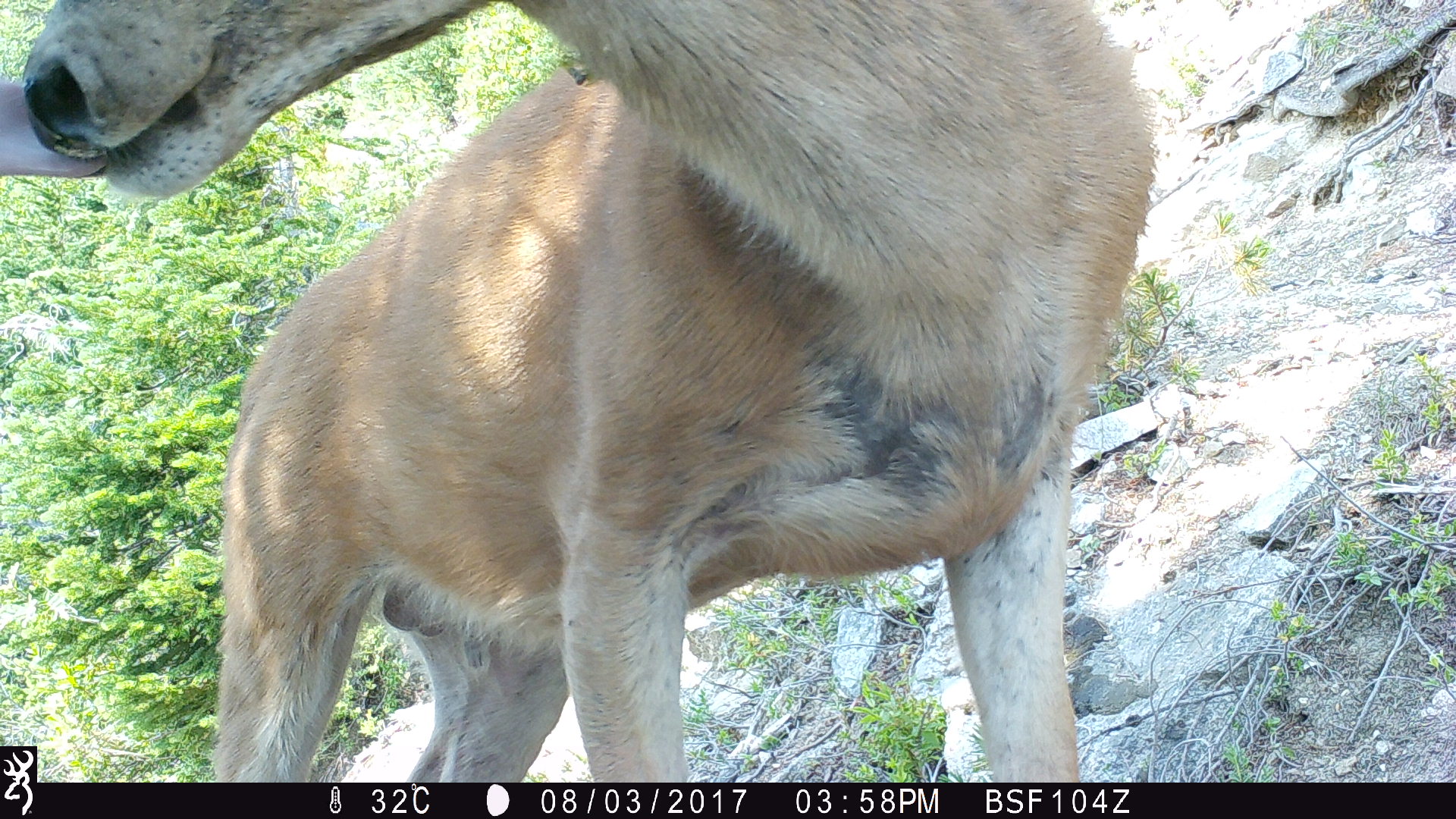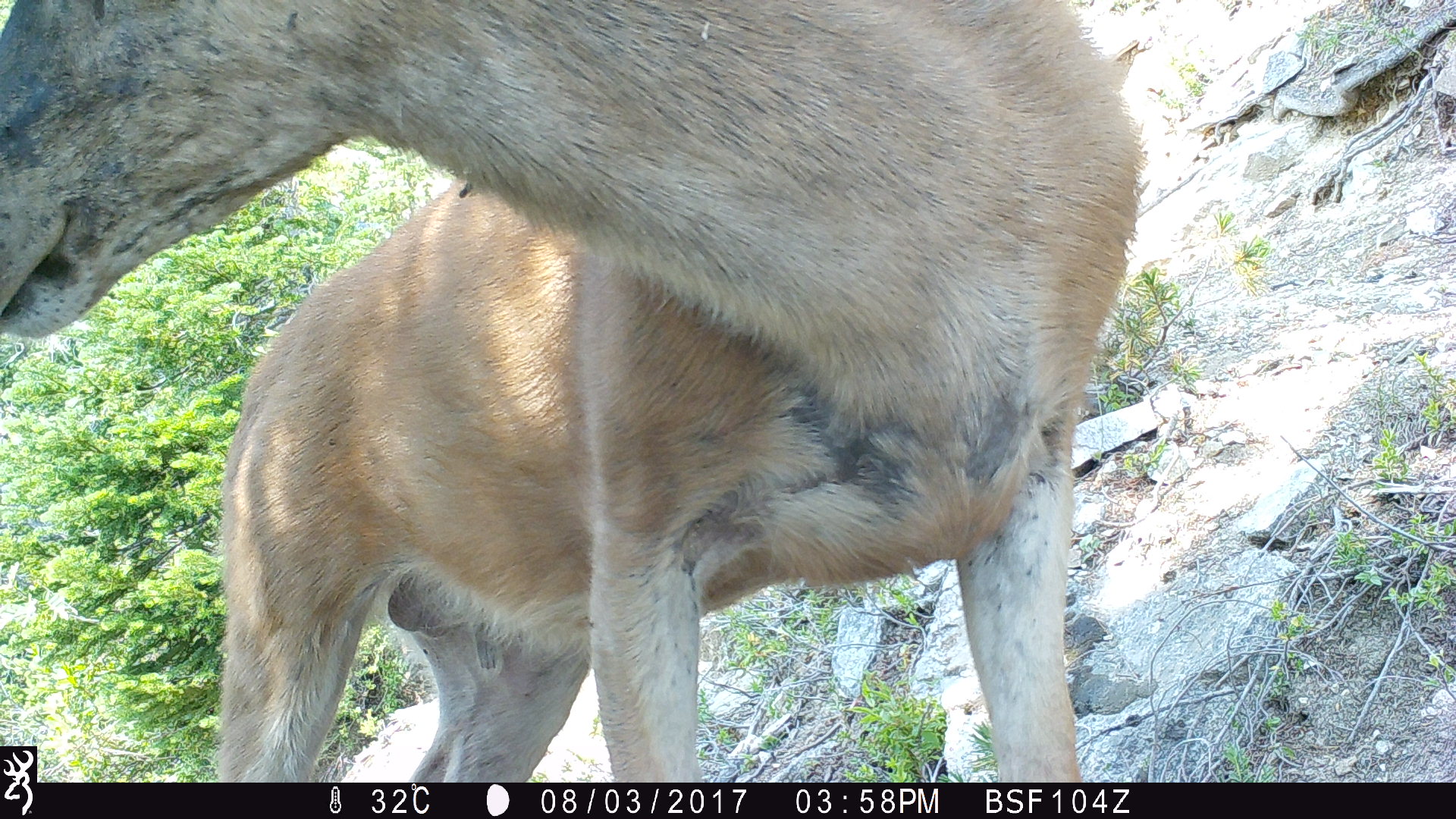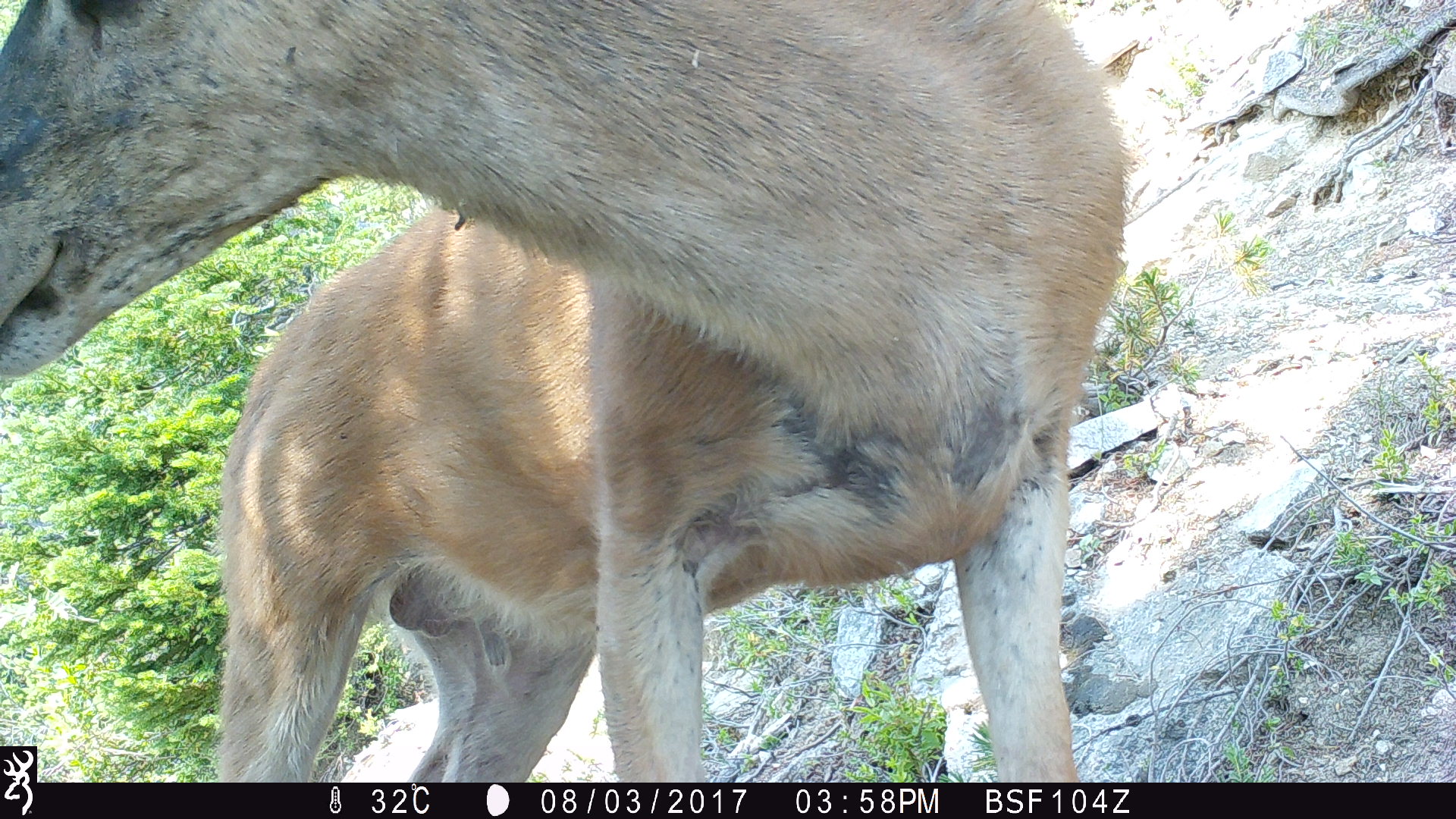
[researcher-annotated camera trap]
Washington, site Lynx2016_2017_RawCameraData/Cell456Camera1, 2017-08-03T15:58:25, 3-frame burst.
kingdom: Animalia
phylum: Chordata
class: Mammalia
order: Artiodactyla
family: Cervidae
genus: Odocoileus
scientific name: Odocoileus hemionus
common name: mule deer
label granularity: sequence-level